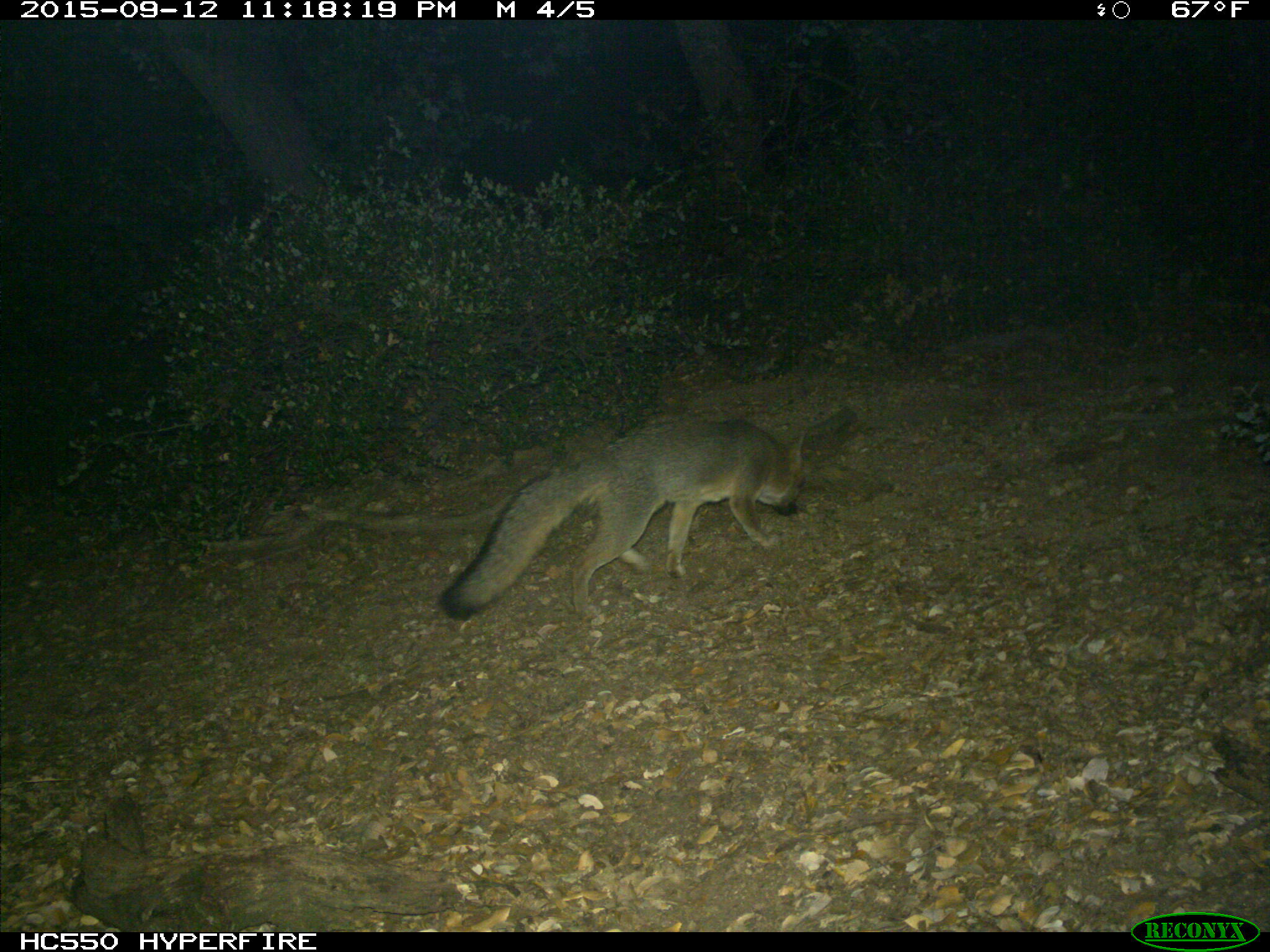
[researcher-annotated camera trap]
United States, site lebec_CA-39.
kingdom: Animalia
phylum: Chordata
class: Mammalia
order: Carnivora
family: Canidae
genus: Urocyon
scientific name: Urocyon cinereoargenteus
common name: gray fox